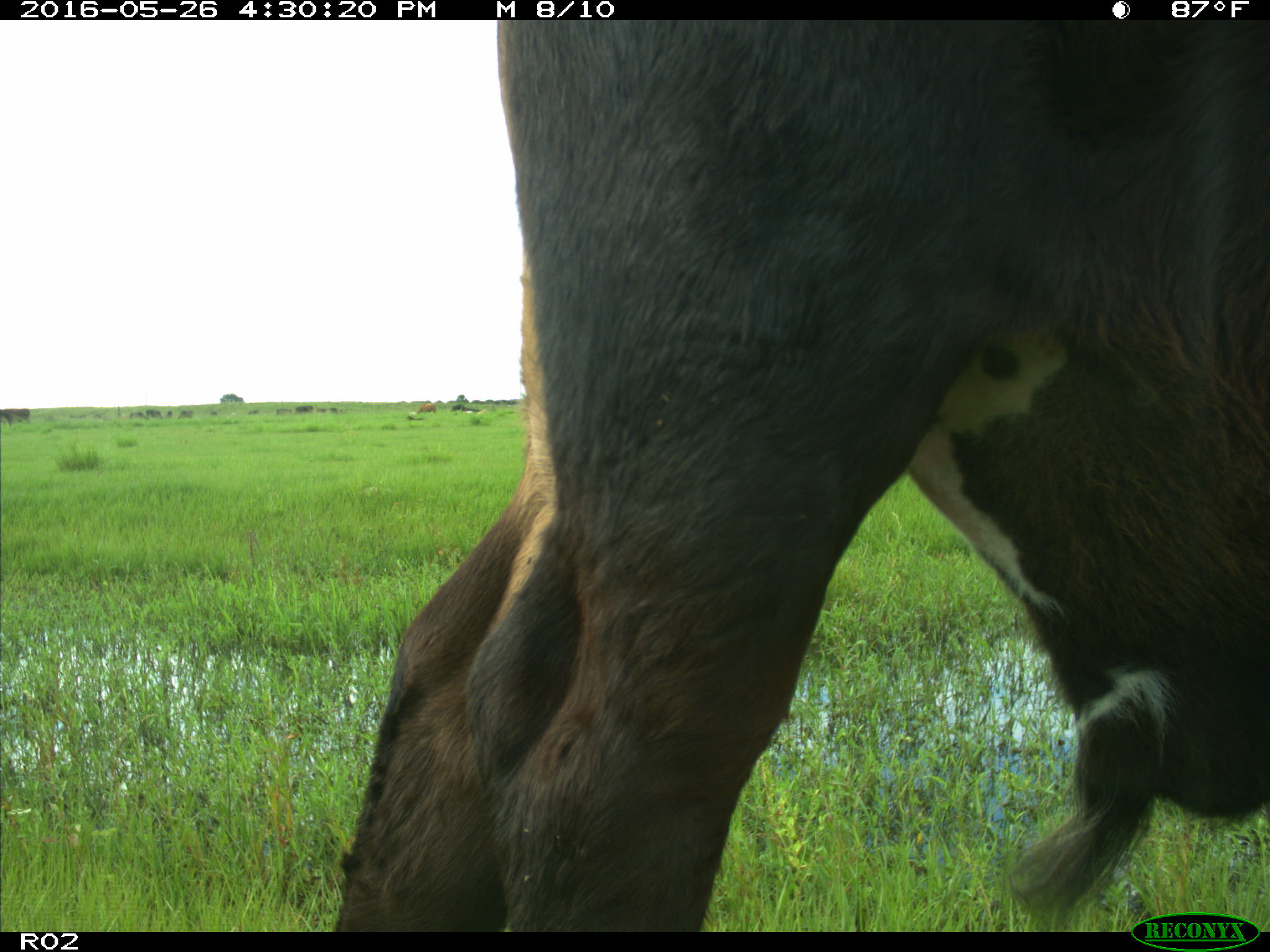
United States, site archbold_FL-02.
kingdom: Animalia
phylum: Chordata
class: Mammalia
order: Artiodactyla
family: Bovidae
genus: Bos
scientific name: Bos taurus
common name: domestic cow